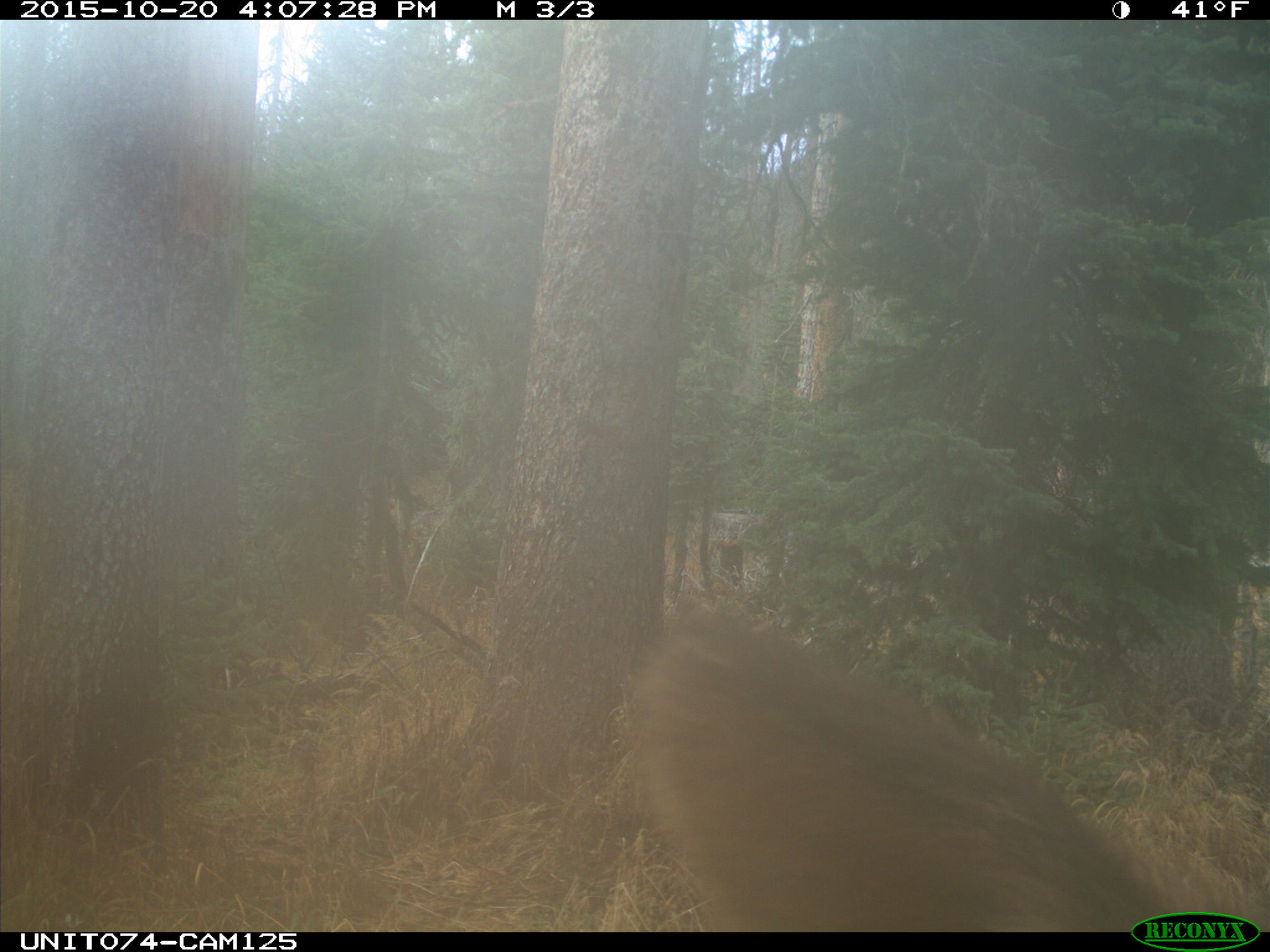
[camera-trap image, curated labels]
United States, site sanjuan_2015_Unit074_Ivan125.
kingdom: Animalia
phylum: Chordata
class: Mammalia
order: Artiodactyla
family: Cervidae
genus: Cervus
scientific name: Cervus elaphus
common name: red deer